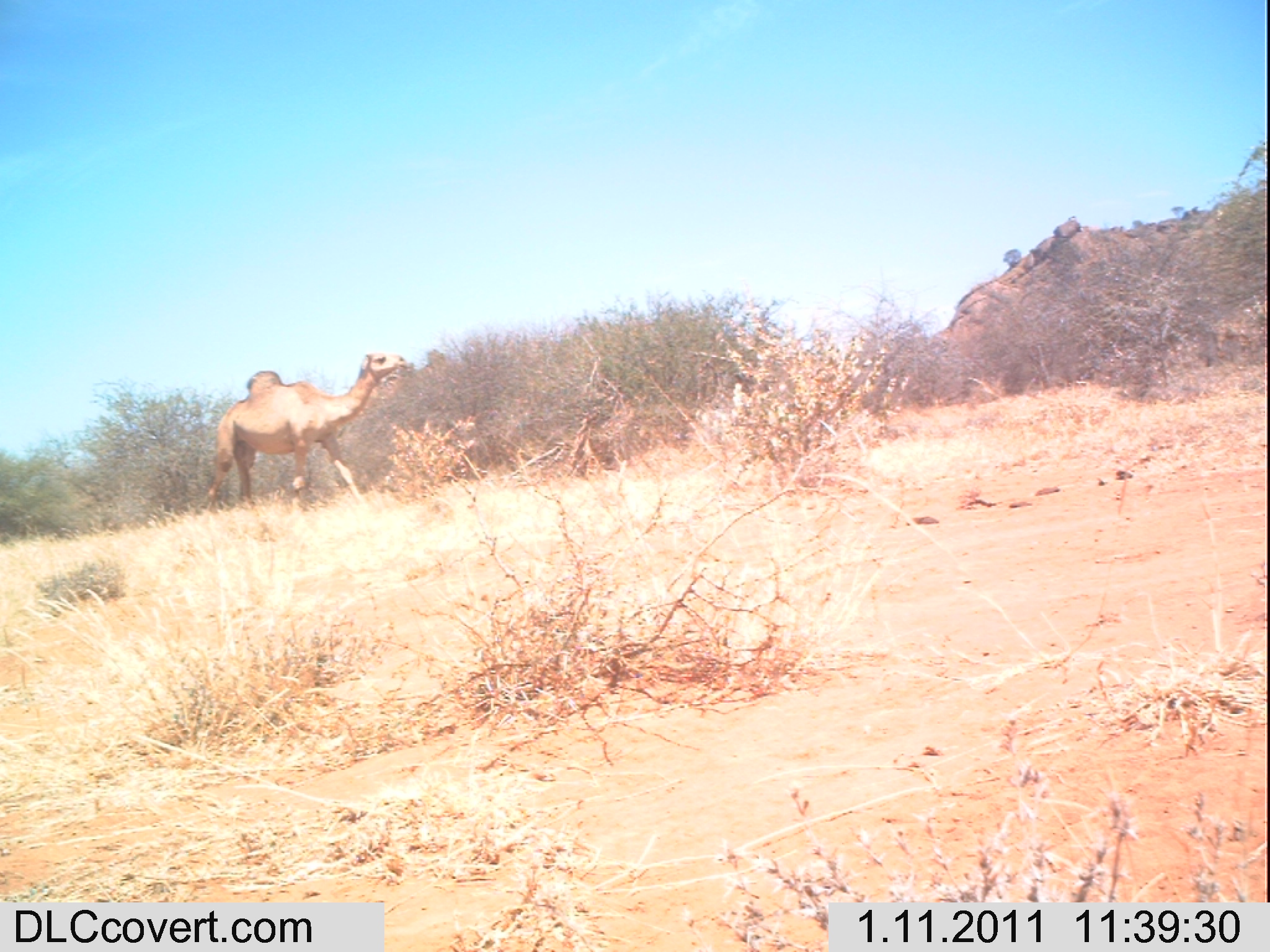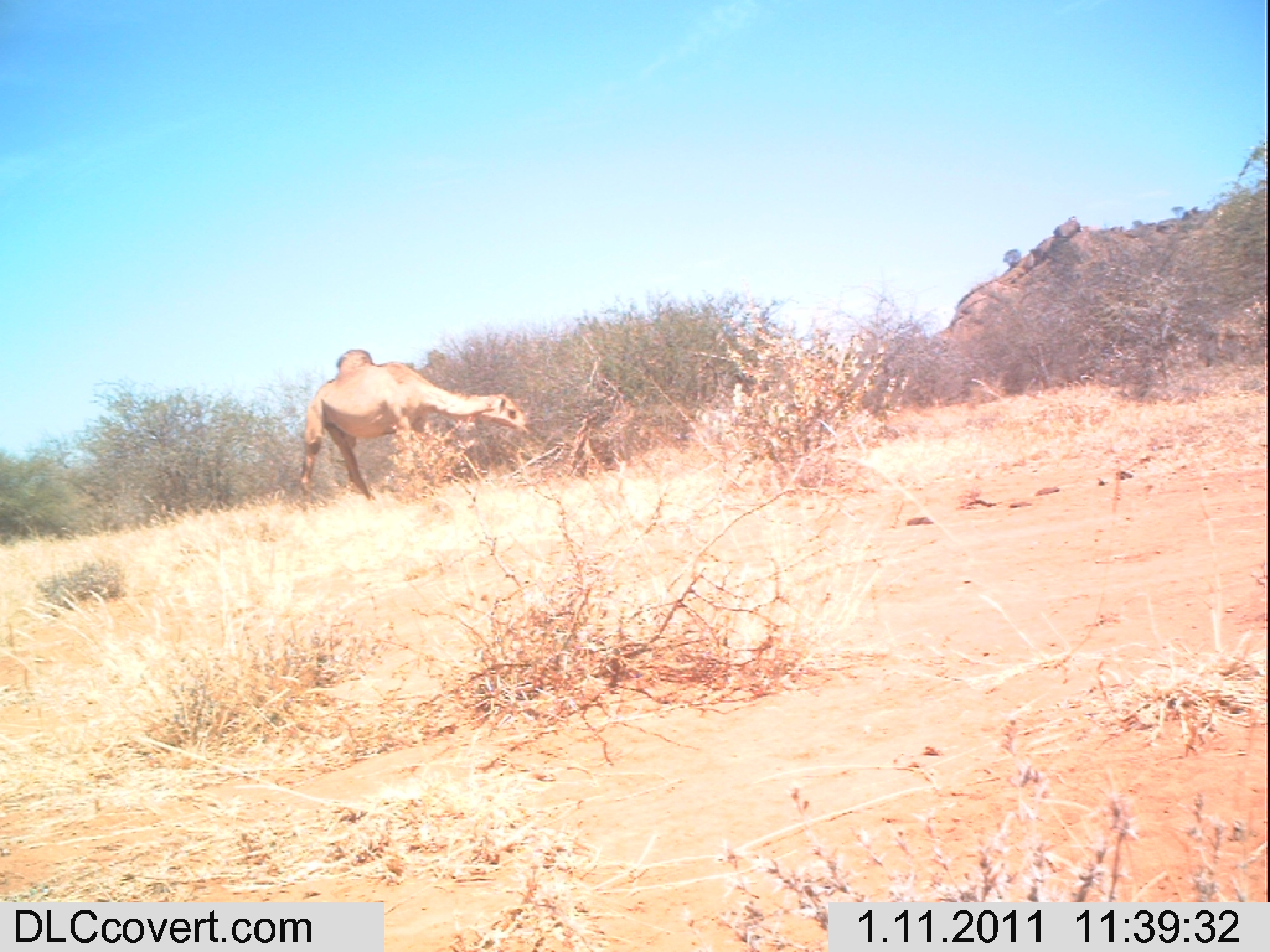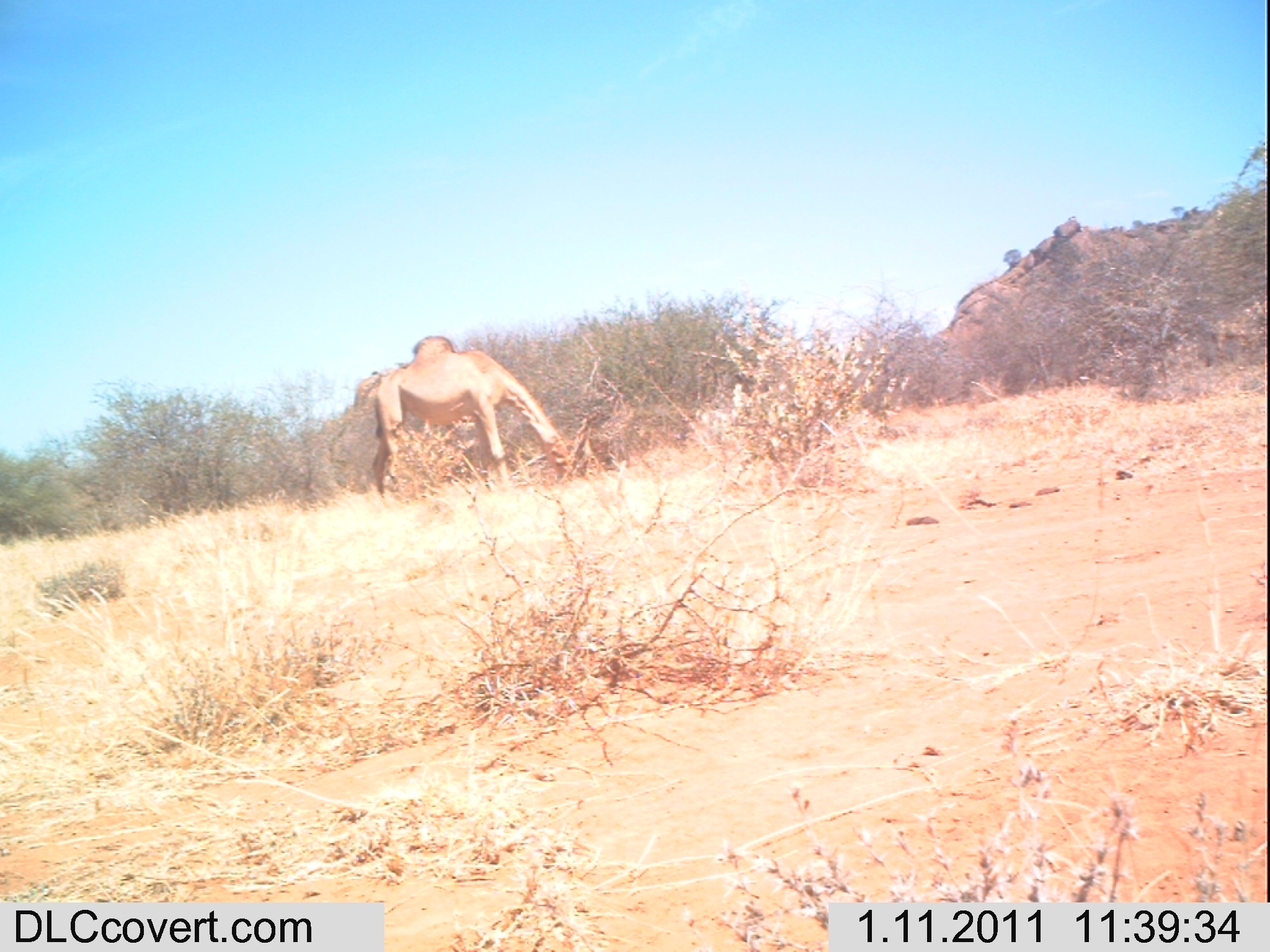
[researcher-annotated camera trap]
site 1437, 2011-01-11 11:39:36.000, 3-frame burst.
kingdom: Animalia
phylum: Chordata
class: Mammalia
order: Artiodactyla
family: Bovidae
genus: Madoqua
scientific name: Madoqua guentheri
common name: günther's dik-dik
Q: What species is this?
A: Madoqua guentheri (günther's dik-dik).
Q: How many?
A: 1.